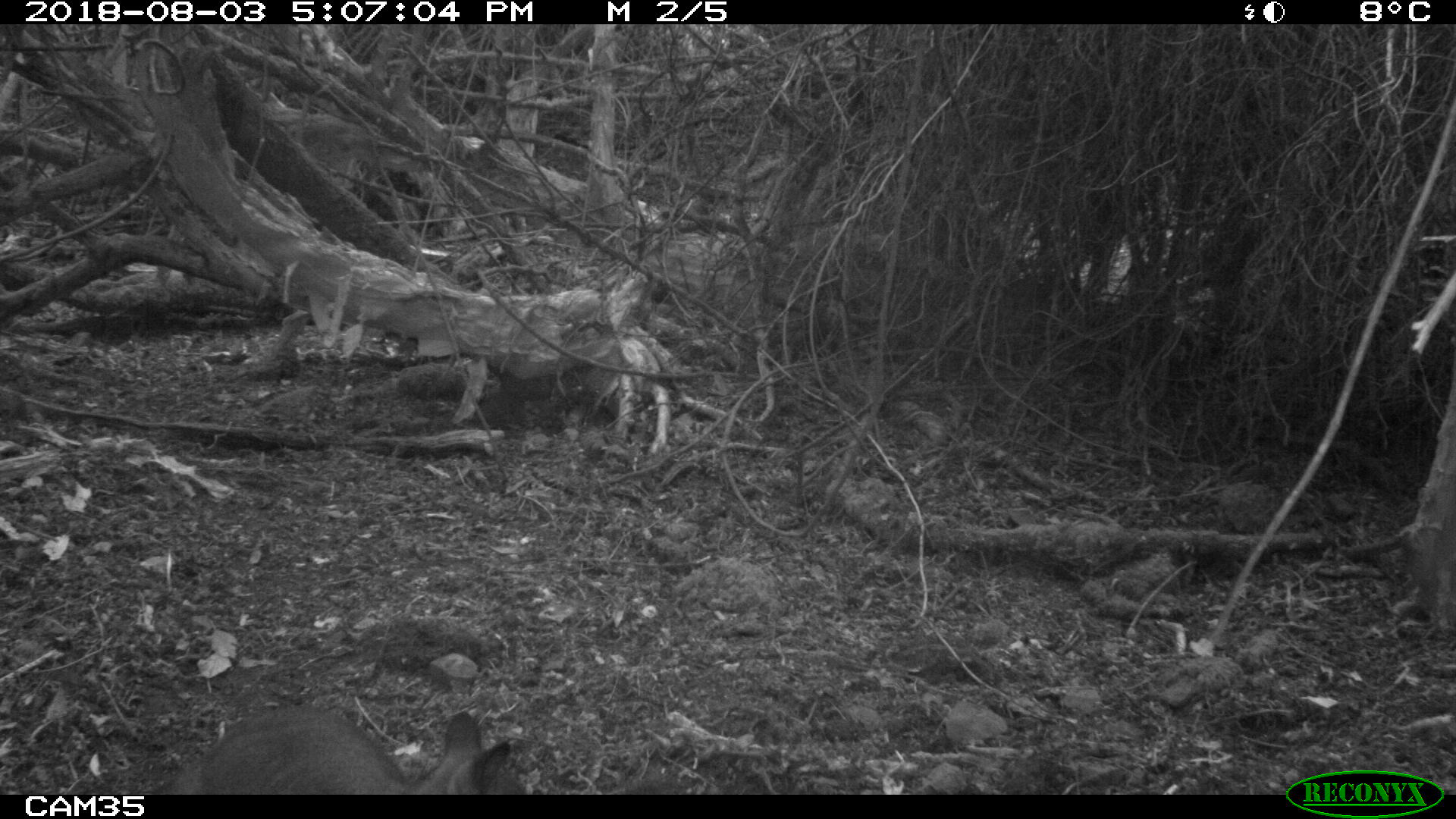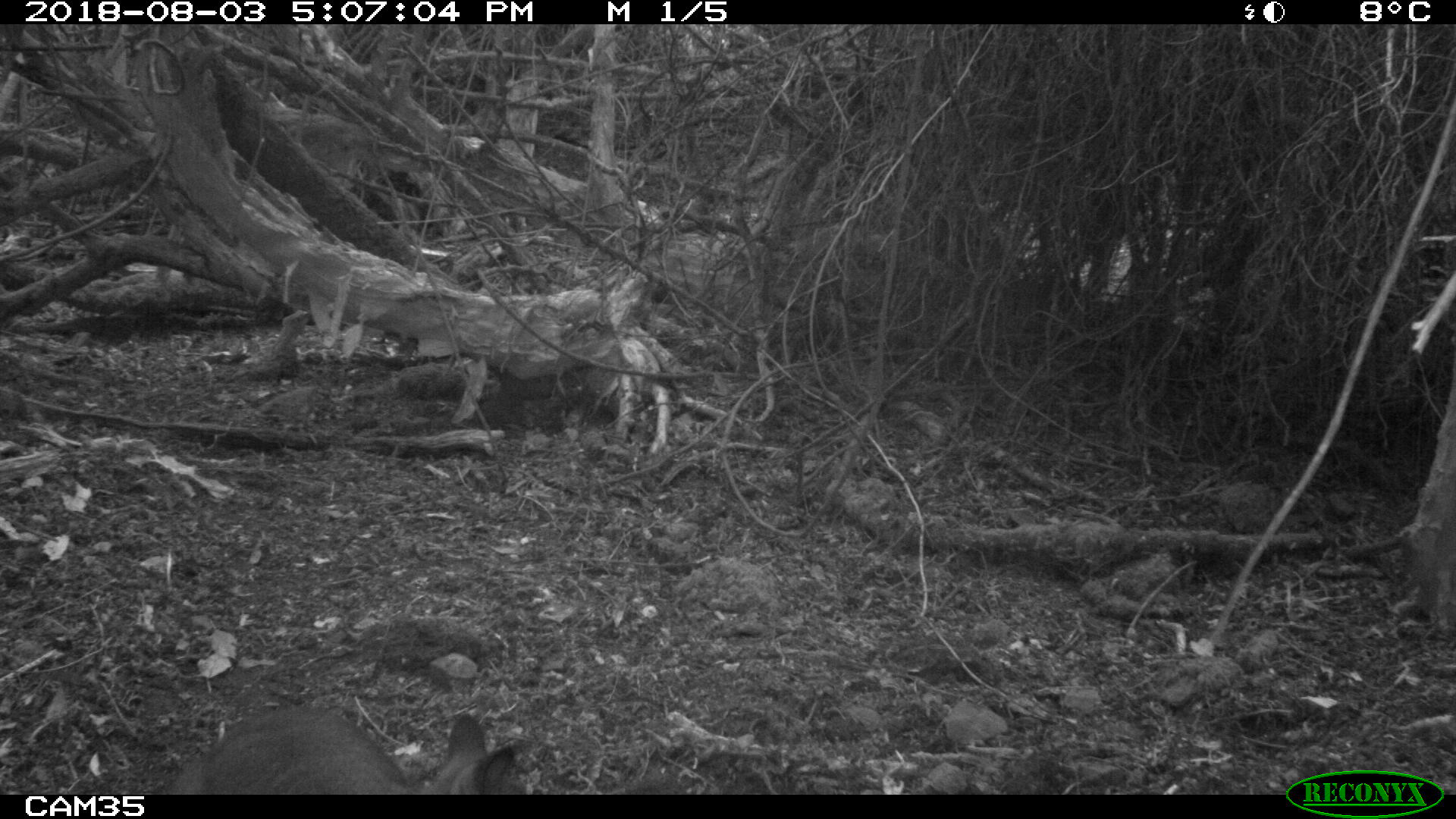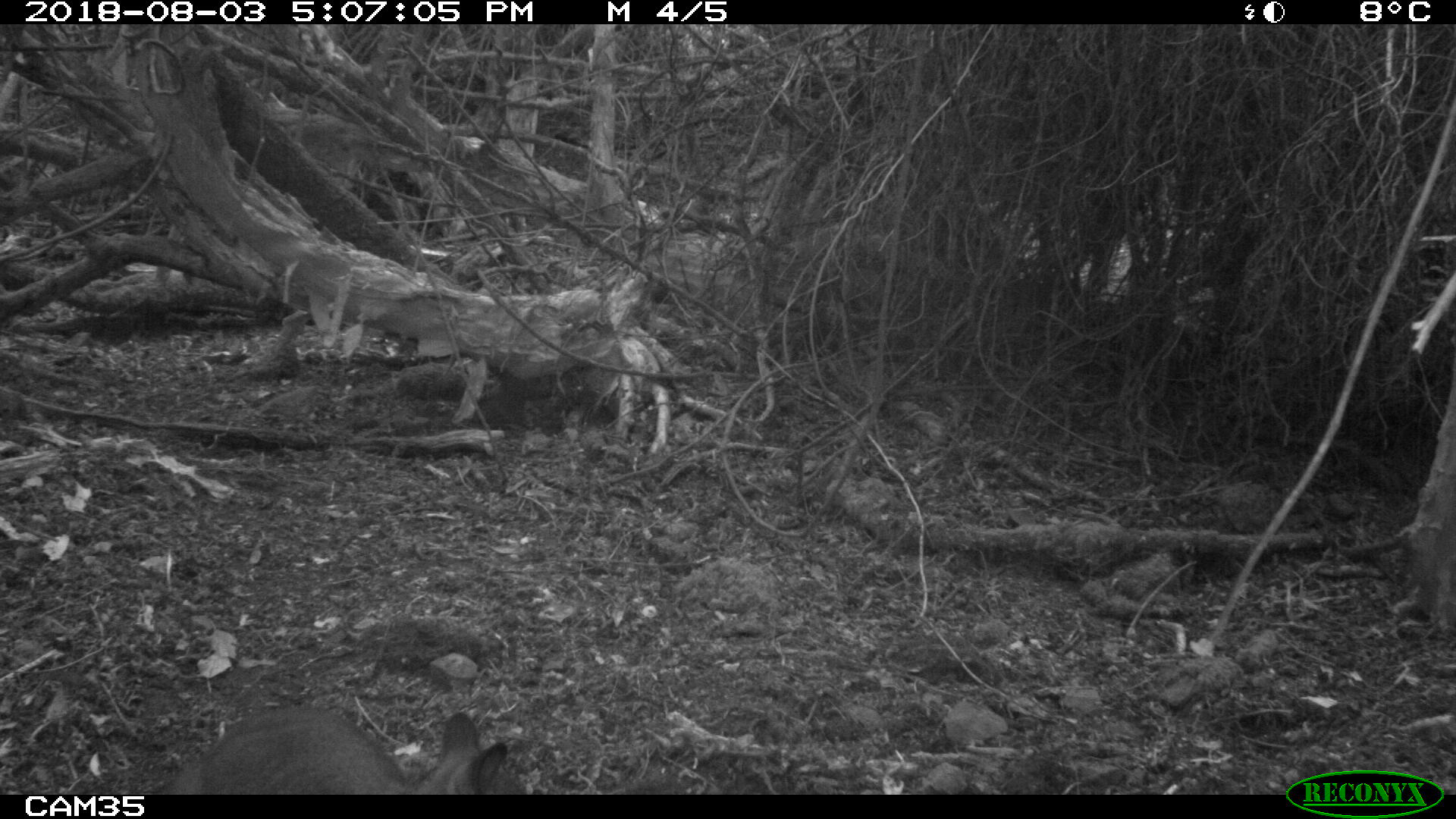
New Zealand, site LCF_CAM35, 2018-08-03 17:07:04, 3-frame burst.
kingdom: Animalia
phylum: Chordata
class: Mammalia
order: Diprotodontia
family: Macropodidae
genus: Notamacropus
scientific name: Notamacropus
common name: wallaby